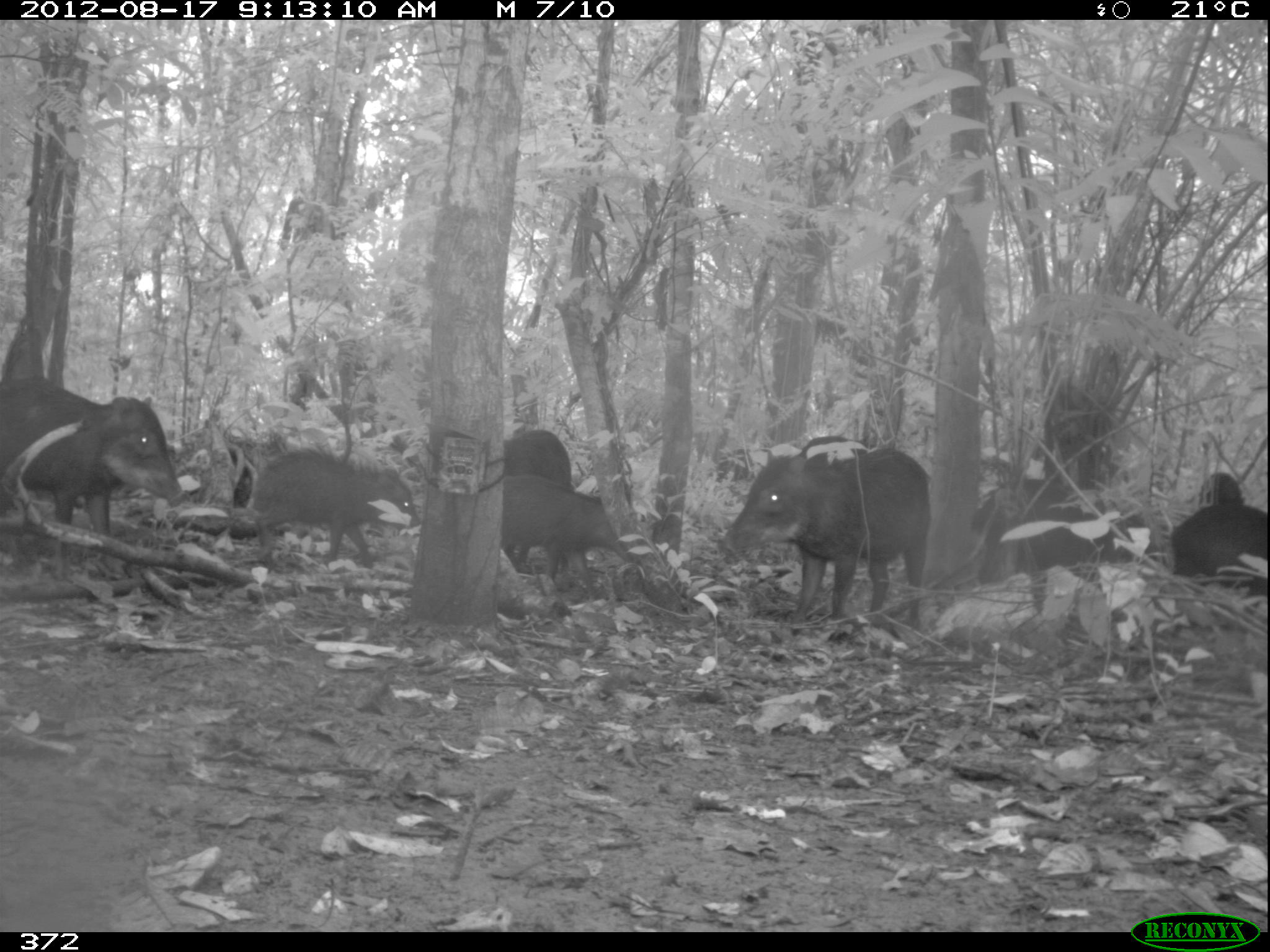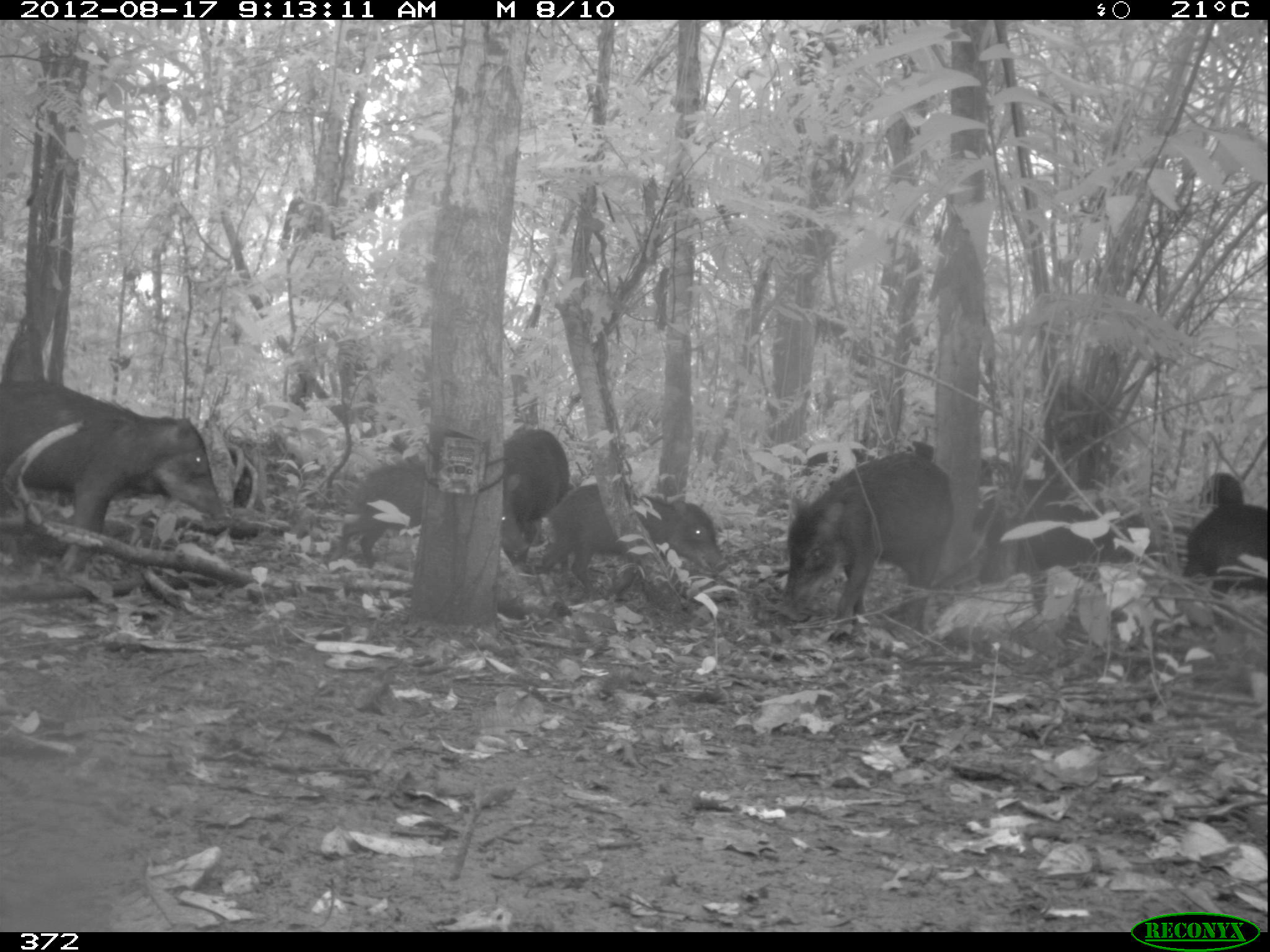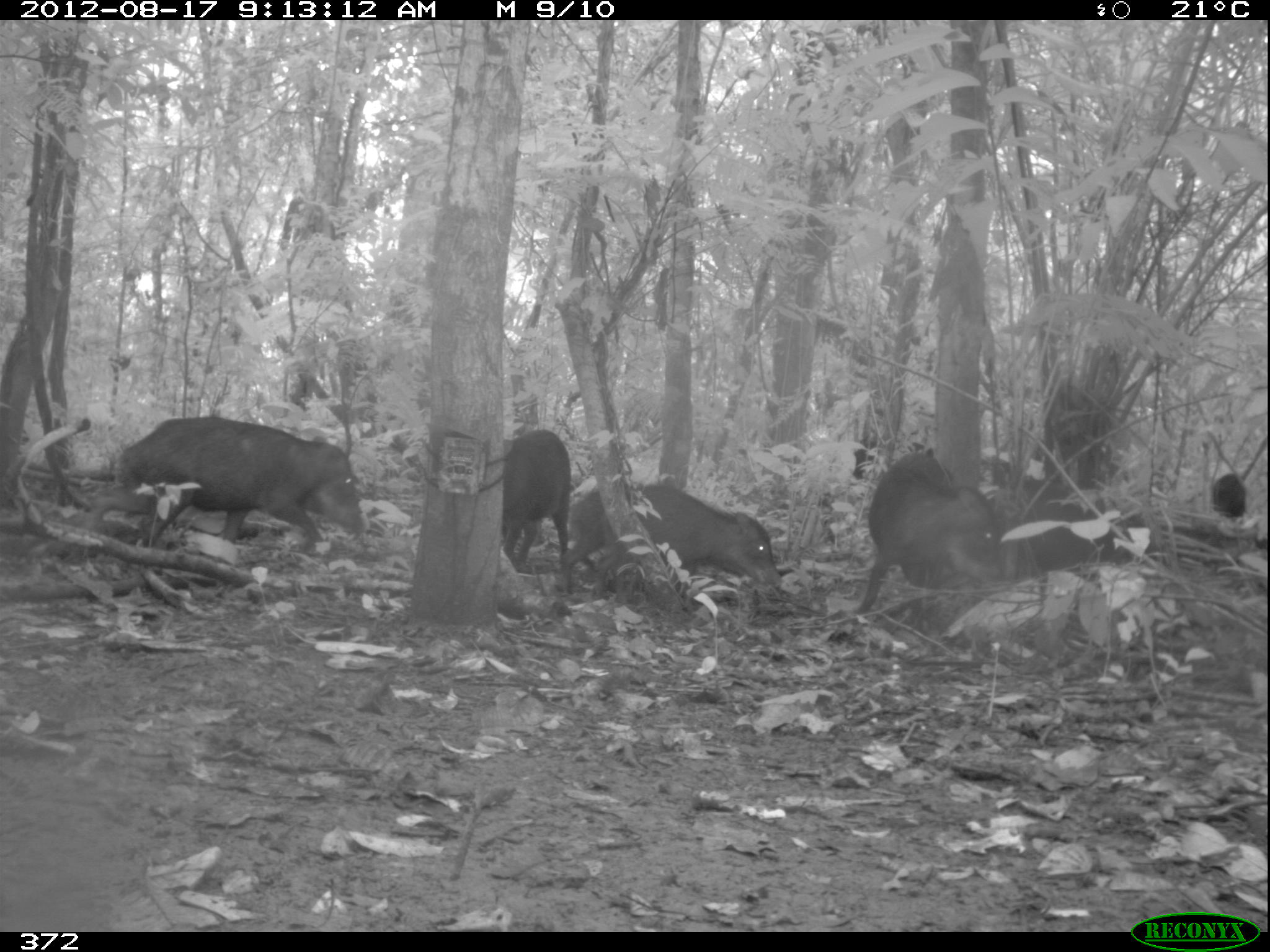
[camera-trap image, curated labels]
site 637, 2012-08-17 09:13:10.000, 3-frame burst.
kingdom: Animalia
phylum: Chordata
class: Mammalia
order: Artiodactyla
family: Tayassuidae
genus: Tayassu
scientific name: Tayassu pecari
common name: white-lipped peccary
Tayassu pecari (white-lipped peccary).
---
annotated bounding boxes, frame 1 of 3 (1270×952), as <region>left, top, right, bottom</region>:
tayassu pecari: <region>3, 373, 188, 601</region>; <region>721, 443, 935, 631</region>; <region>970, 470, 1166, 616</region>; <region>246, 445, 426, 584</region>; <region>499, 469, 636, 599</region>; <region>1160, 498, 1270, 592</region>; <region>502, 425, 574, 495</region>; <region>797, 430, 862, 458</region>; <region>1196, 468, 1242, 502</region>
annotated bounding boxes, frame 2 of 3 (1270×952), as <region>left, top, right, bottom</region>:
tayassu pecari: <region>3, 369, 246, 587</region>; <region>769, 448, 960, 641</region>; <region>547, 477, 724, 605</region>; <region>981, 500, 1171, 610</region>; <region>327, 458, 432, 580</region>; <region>492, 422, 575, 565</region>; <region>789, 435, 934, 506</region>; <region>1181, 502, 1269, 595</region>; <region>1196, 467, 1246, 511</region>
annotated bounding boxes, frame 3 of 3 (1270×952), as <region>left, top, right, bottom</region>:
tayassu pecari: <region>113, 412, 369, 583</region>; <region>857, 441, 1018, 634</region>; <region>588, 478, 785, 602</region>; <region>999, 492, 1165, 602</region>; <region>499, 424, 581, 608</region>; <region>814, 431, 875, 558</region>; <region>557, 483, 611, 606</region>; <region>1210, 469, 1249, 520</region>